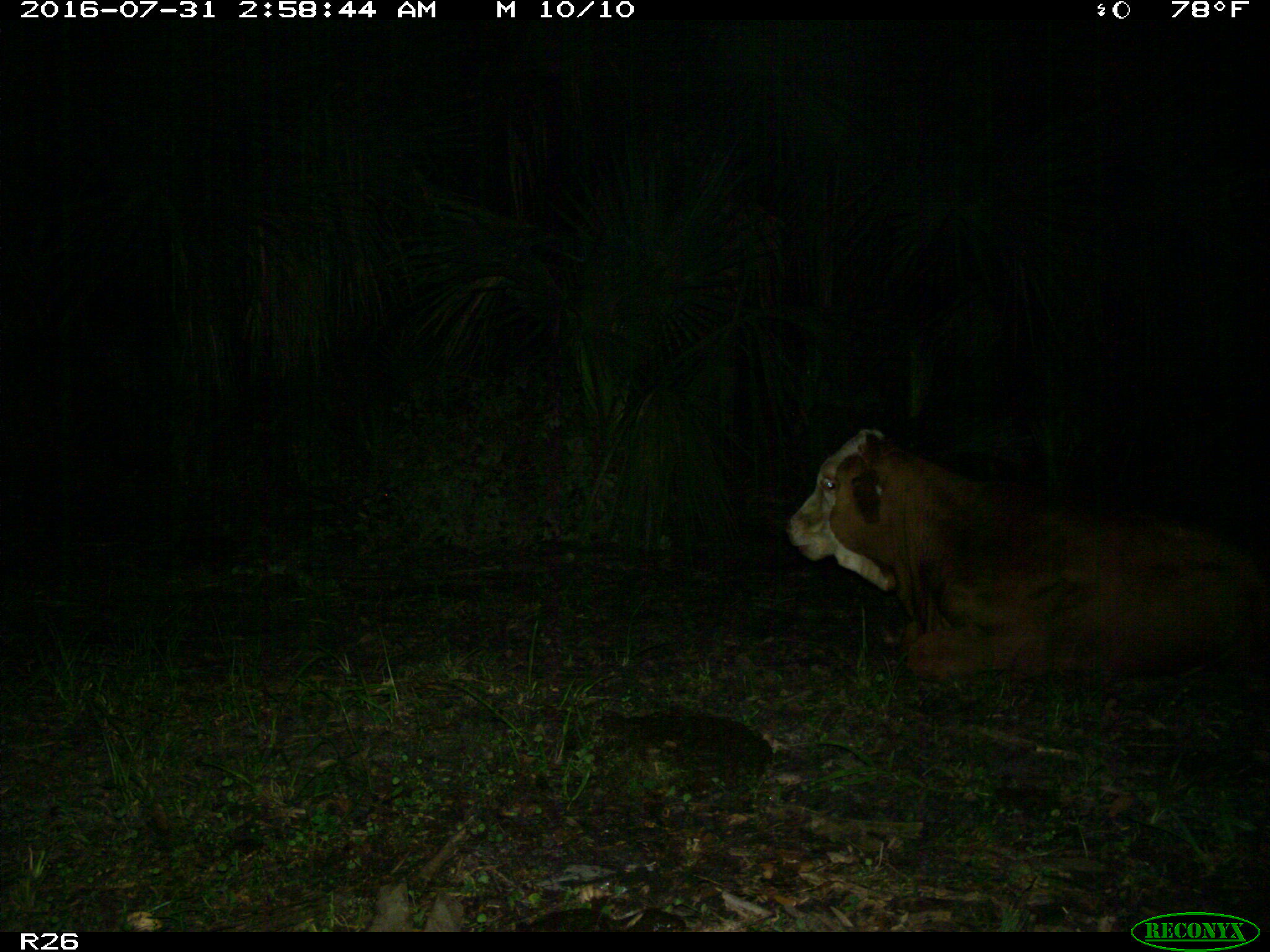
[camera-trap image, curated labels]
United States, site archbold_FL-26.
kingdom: Animalia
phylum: Chordata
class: Mammalia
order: Artiodactyla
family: Bovidae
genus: Bos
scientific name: Bos taurus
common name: domestic cow